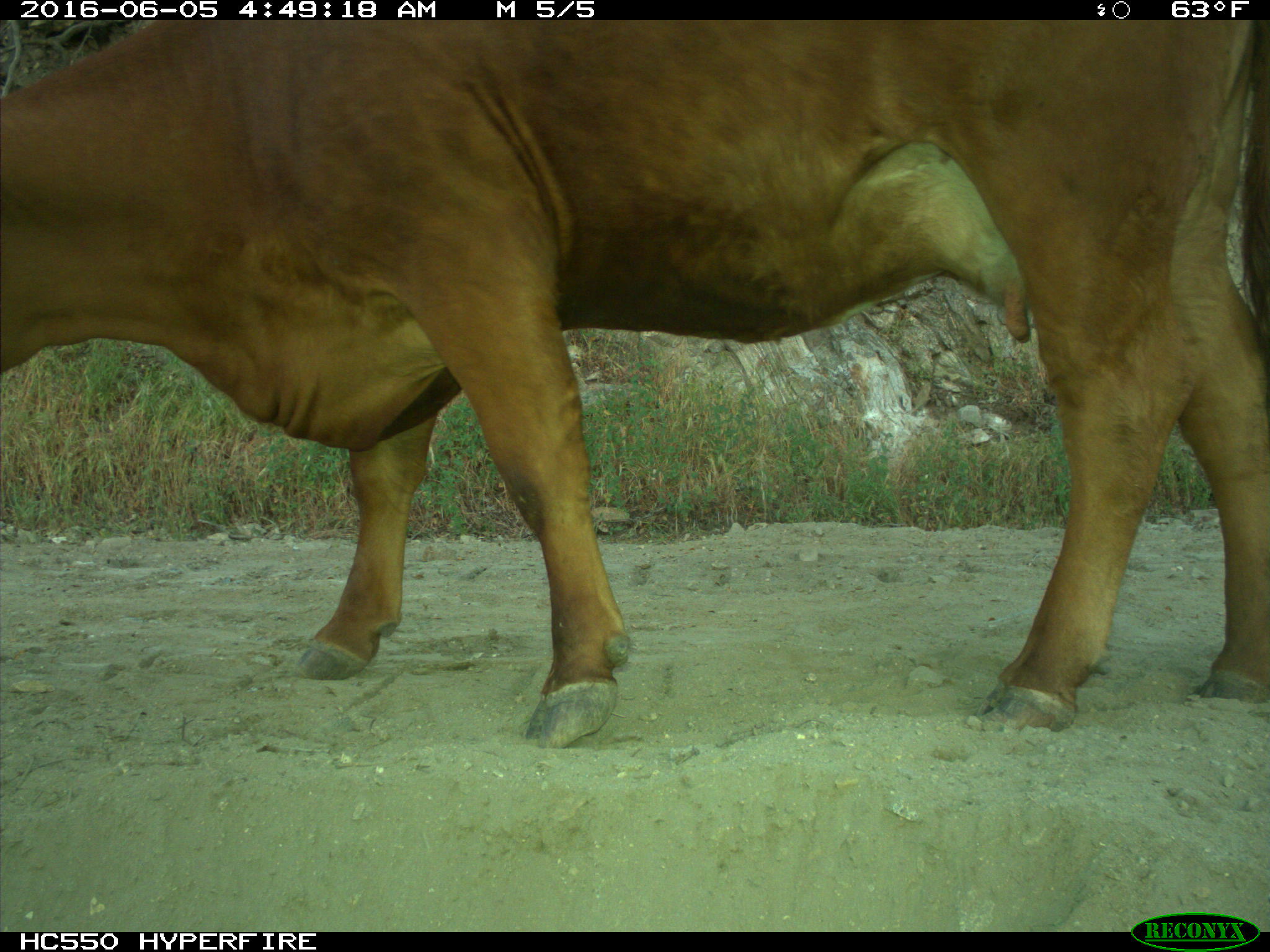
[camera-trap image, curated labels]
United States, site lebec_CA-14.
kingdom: Animalia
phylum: Chordata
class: Mammalia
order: Artiodactyla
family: Bovidae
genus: Bos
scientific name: Bos taurus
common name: domestic cow